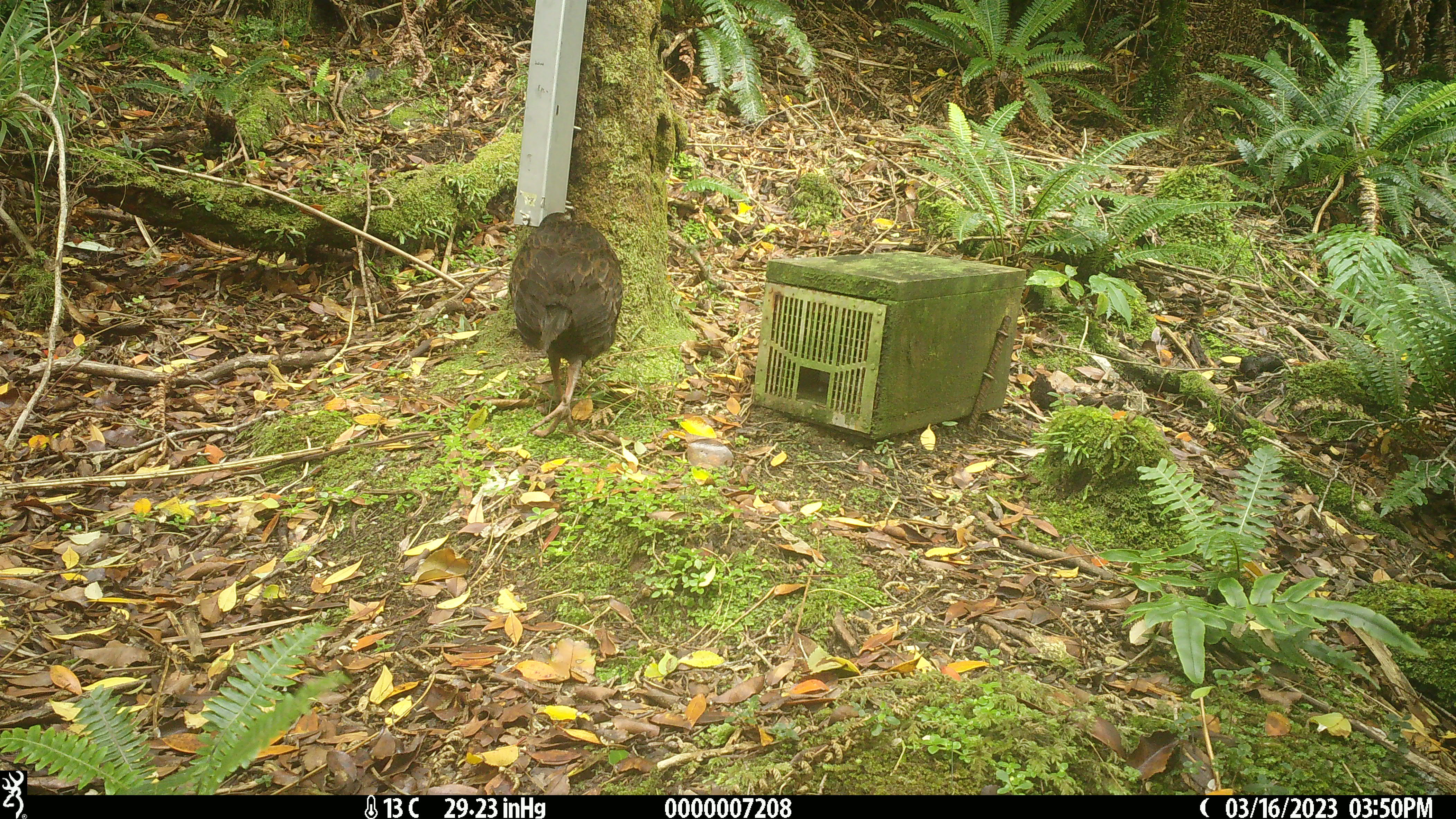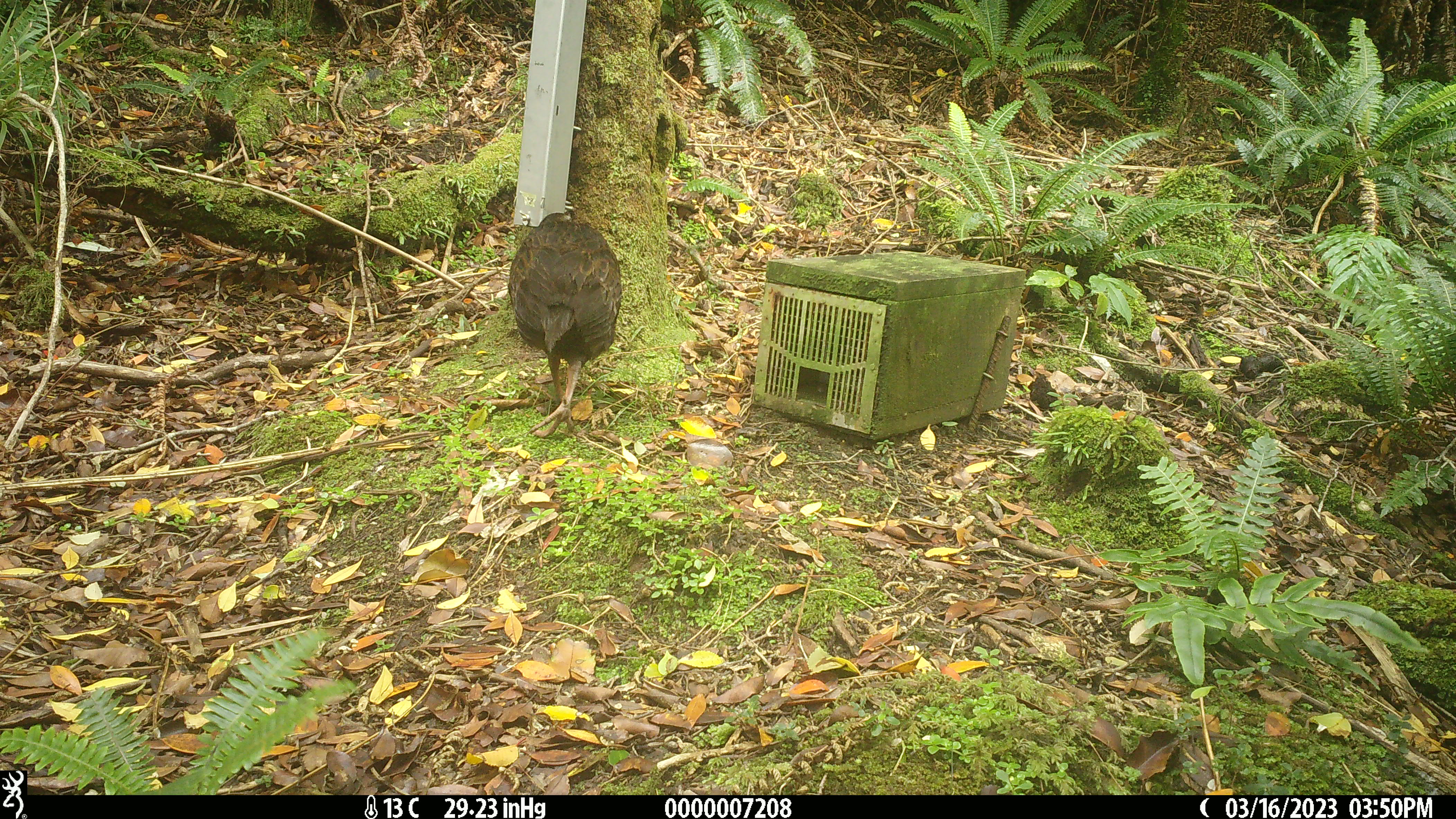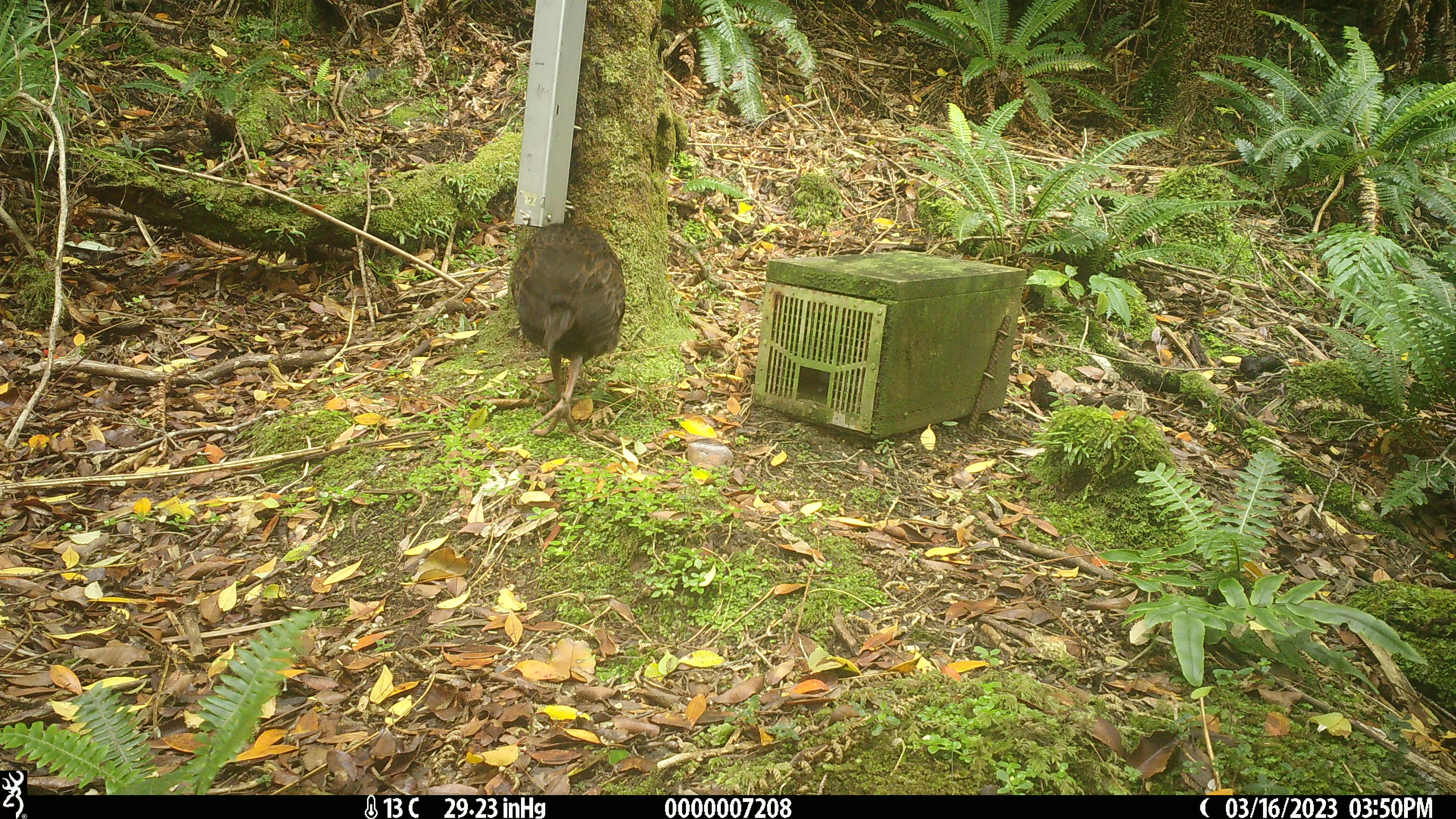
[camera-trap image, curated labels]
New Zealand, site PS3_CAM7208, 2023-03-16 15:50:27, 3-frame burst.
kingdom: Animalia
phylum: Chordata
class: Aves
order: Gruiformes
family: Rallidae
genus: Gallirallus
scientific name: Gallirallus australis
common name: weka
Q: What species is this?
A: Weka (Gallirallus australis).